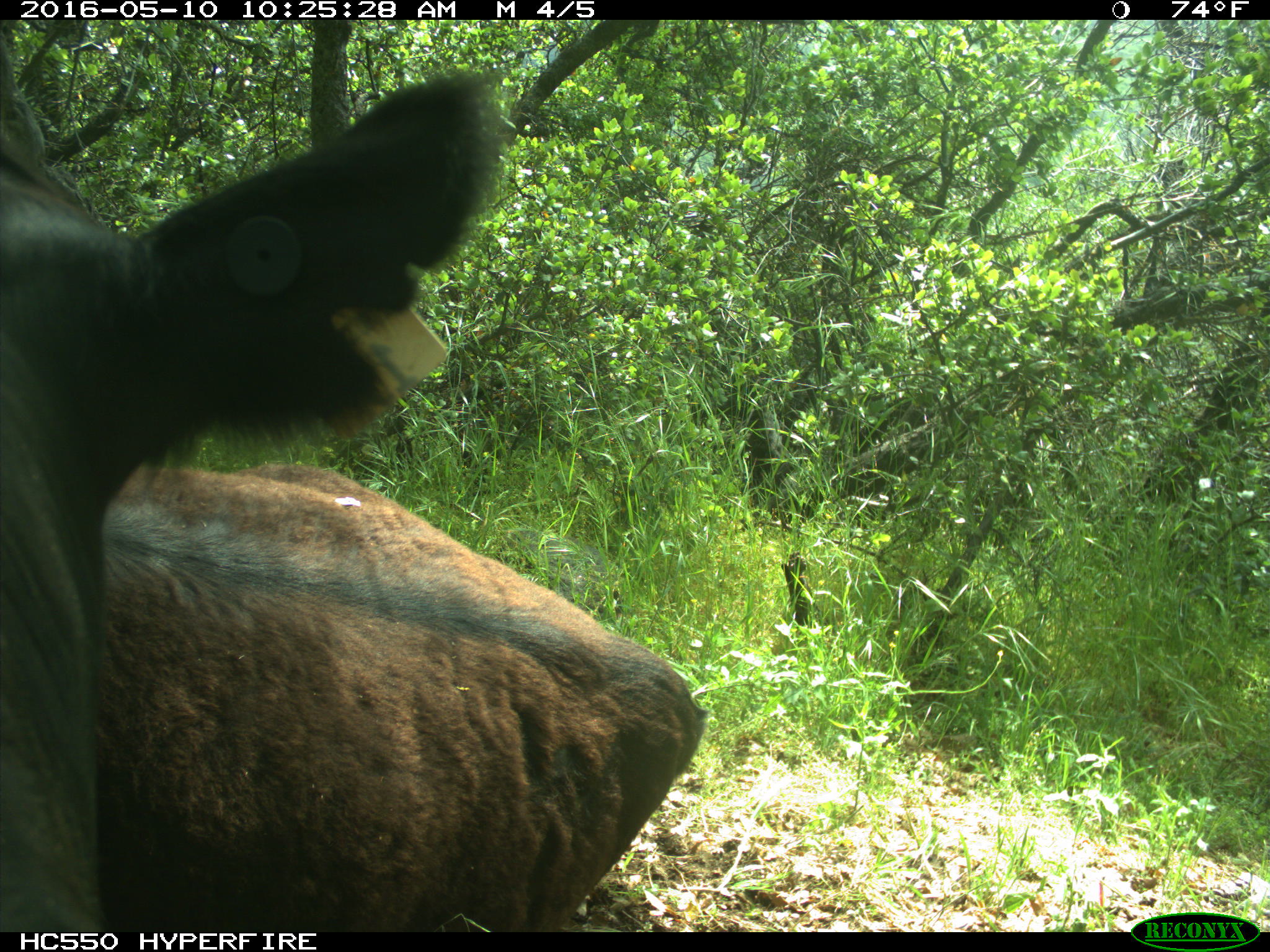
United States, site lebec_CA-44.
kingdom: Animalia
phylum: Chordata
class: Mammalia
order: Artiodactyla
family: Bovidae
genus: Bos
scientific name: Bos taurus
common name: domestic cow